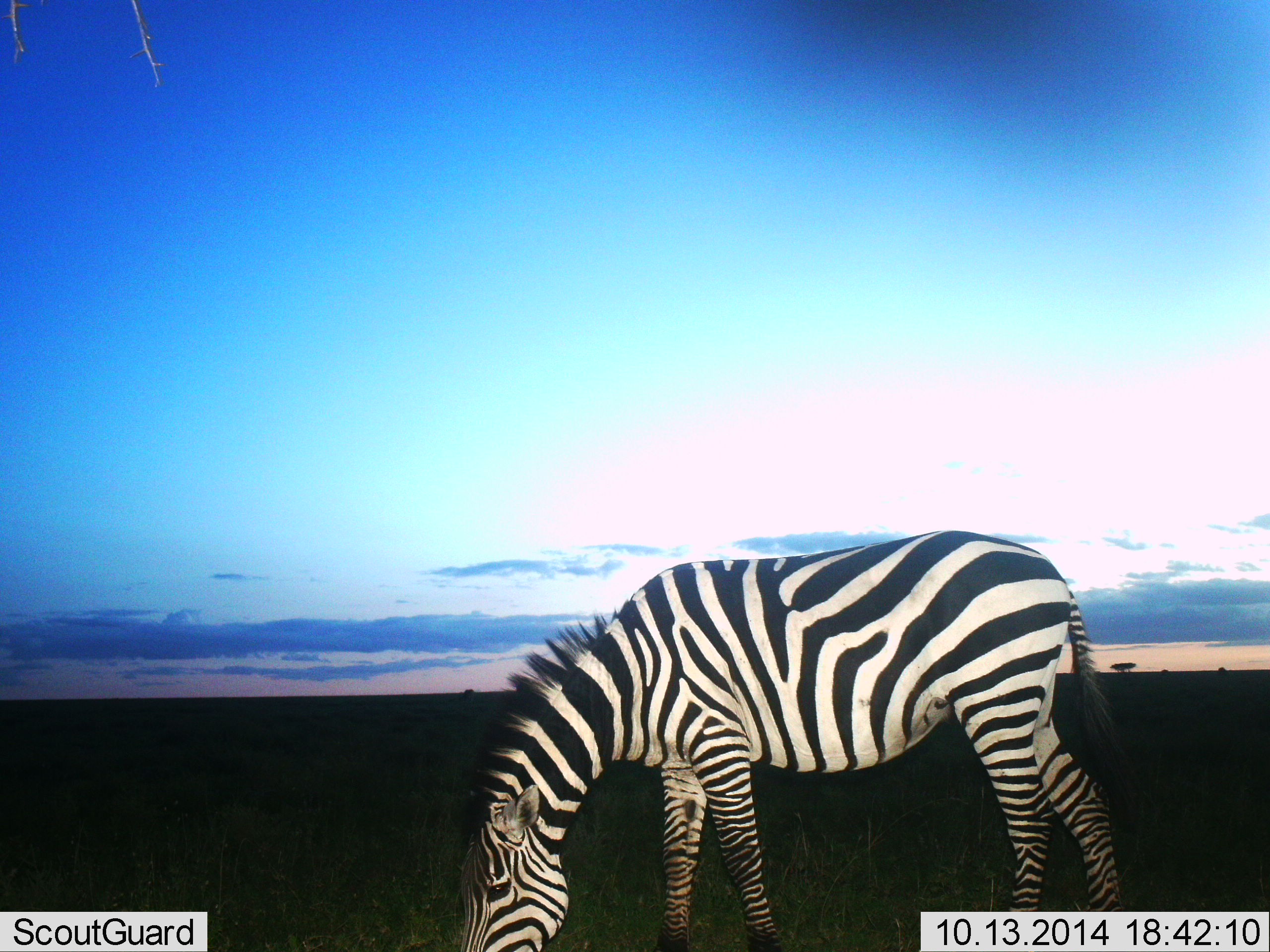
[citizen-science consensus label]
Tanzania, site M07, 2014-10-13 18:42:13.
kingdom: Animalia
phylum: Chordata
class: Mammalia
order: Perissodactyla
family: Equidae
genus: Equus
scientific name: Equus quagga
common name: plains zebra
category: zebra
Zebra (plains zebra) (Equus quagga), count 1. Behavior (volunteer vote fractions): standing 20%, resting 0%, moving 0%, interacting 0%. Young present (vote fraction): 0%. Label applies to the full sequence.